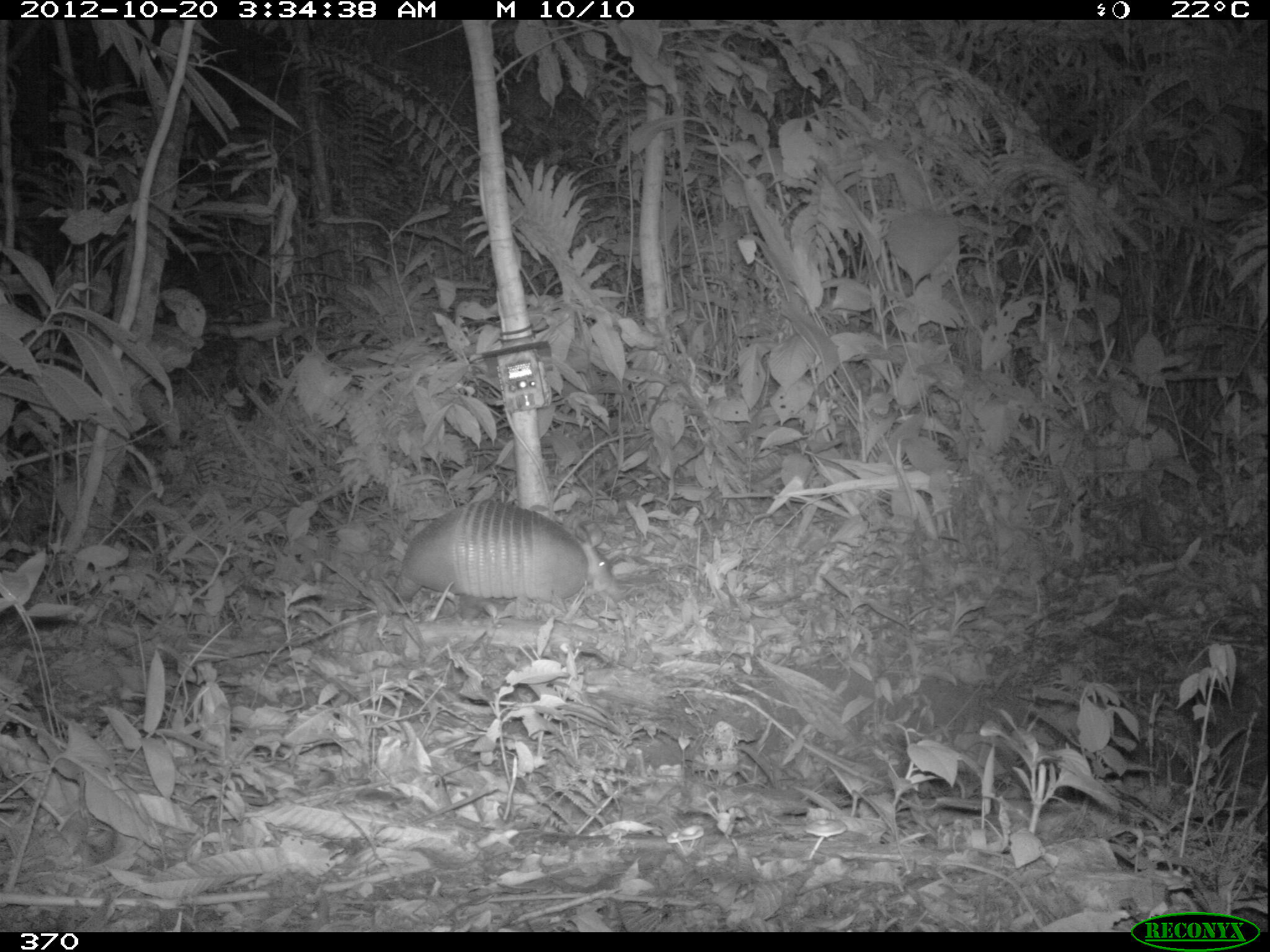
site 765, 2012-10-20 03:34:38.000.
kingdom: Animalia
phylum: Chordata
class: Mammalia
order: Cingulata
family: Dasypodidae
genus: Dasypus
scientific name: Dasypus novemcinctus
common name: nine-banded armadillo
Dasypus novemcinctus (nine-banded armadillo).